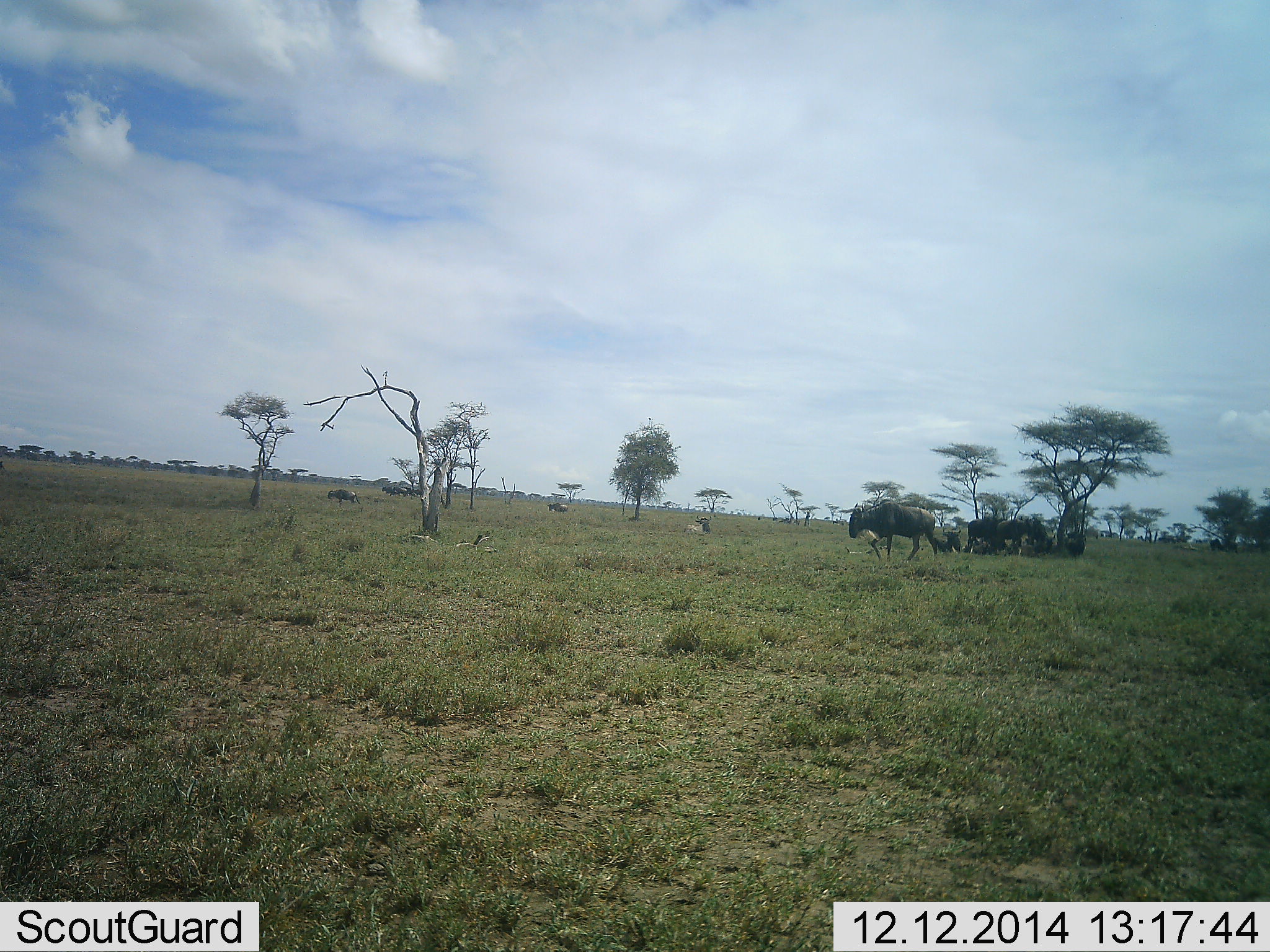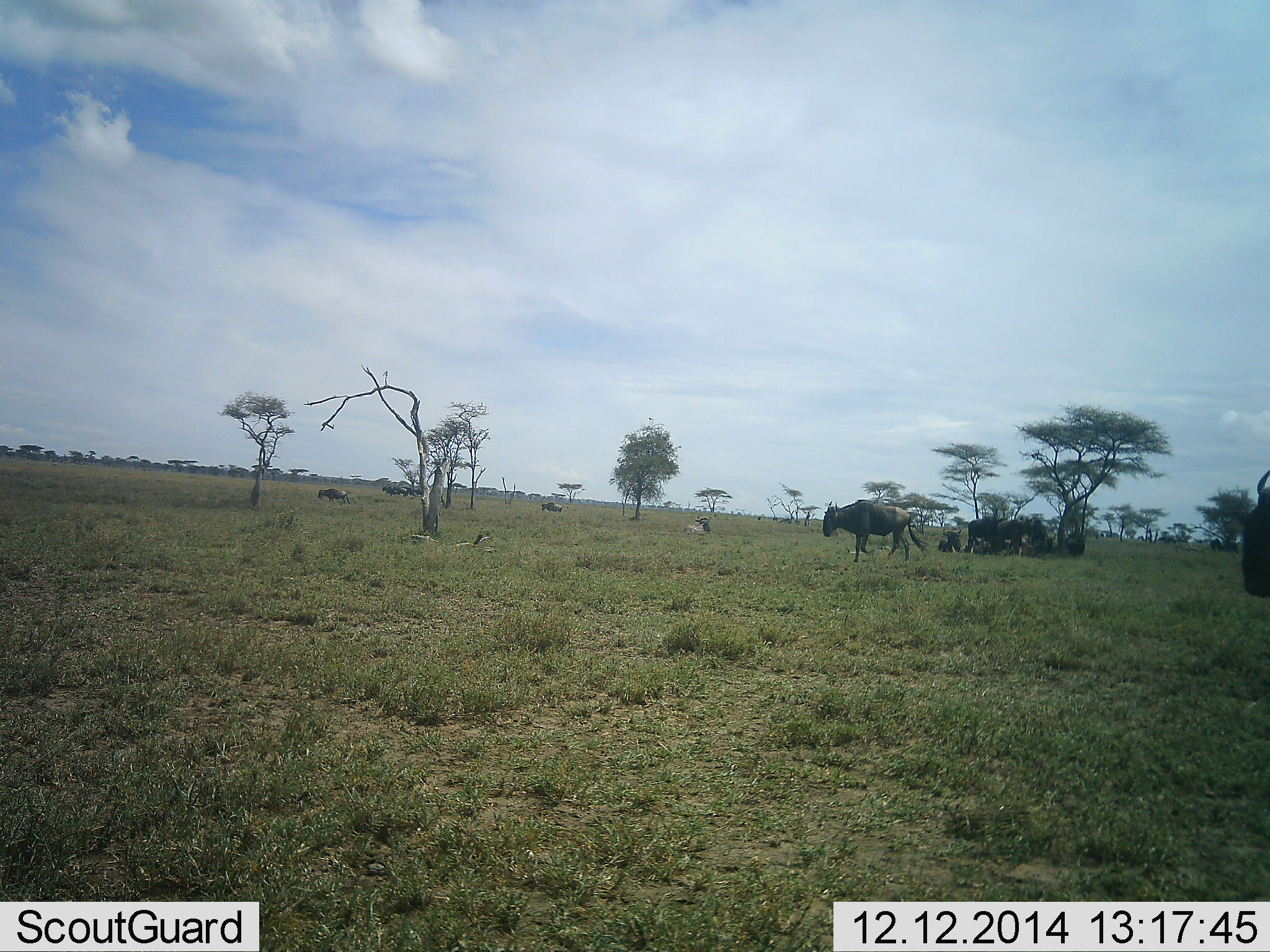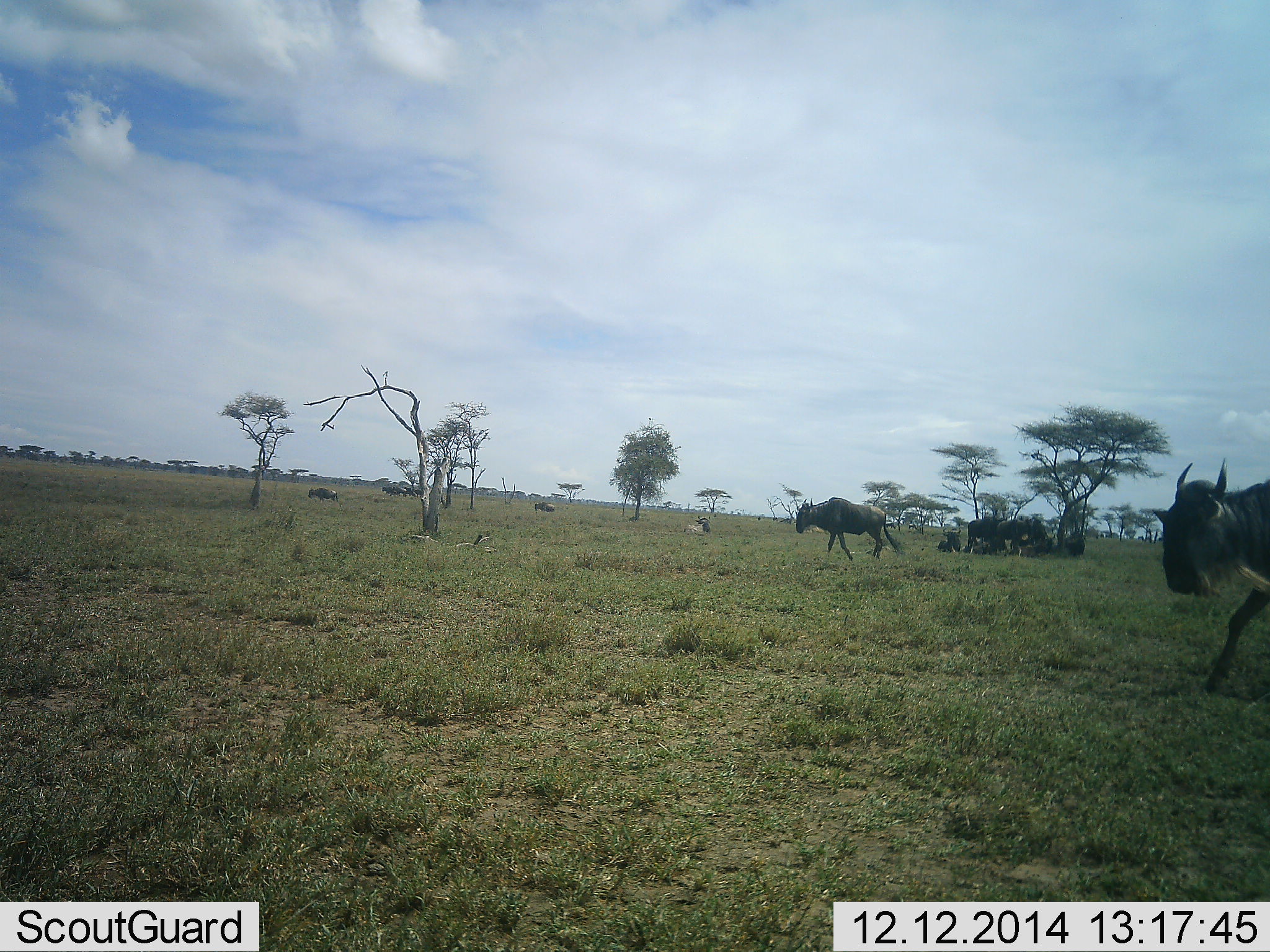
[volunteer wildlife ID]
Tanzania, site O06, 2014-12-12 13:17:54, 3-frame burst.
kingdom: Animalia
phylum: Chordata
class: Mammalia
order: Artiodactyla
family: Bovidae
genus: Connochaetes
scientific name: Connochaetes taurinus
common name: blue wildebeest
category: wildebeest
Wildebeest (blue wildebeest) (Connochaetes taurinus), count 11-50. Behavior (volunteer vote fractions): standing 60%, resting 70%, moving 100%, interacting 10%. Young present (vote fraction): 0%. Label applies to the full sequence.